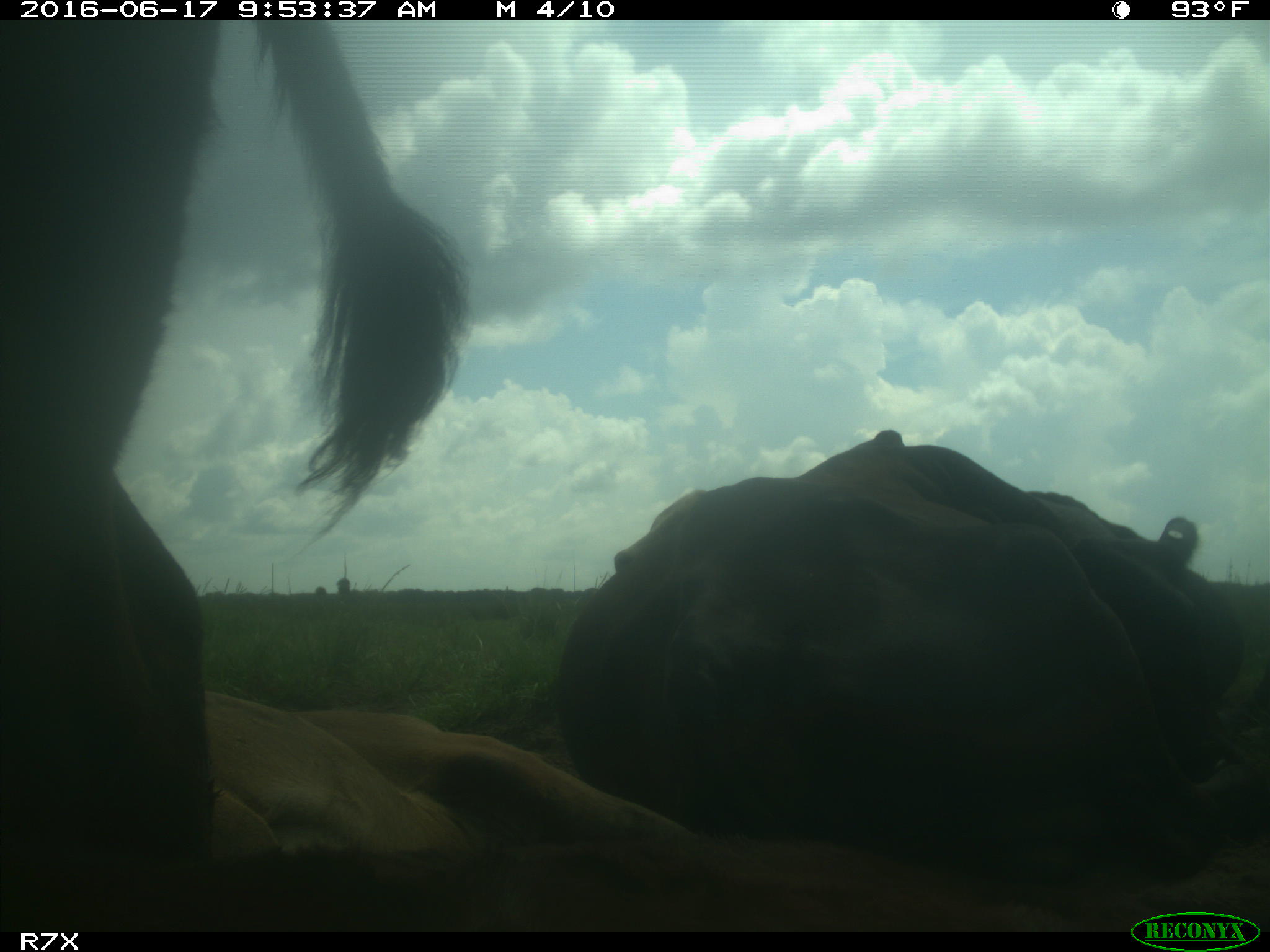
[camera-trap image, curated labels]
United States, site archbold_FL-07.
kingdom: Animalia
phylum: Chordata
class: Mammalia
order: Artiodactyla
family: Bovidae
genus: Bos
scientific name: Bos taurus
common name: domestic cow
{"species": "Bos taurus (domestic cow)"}